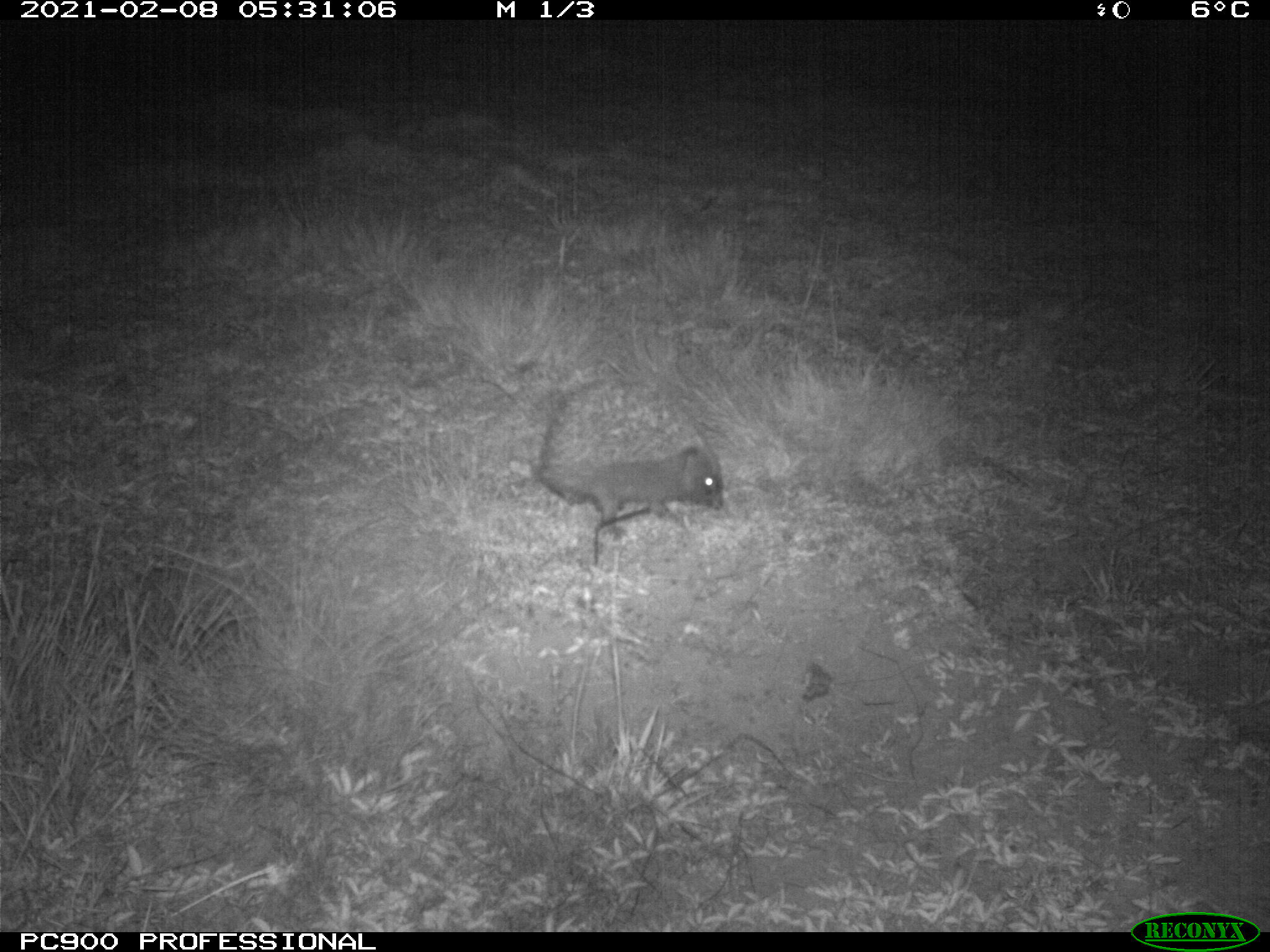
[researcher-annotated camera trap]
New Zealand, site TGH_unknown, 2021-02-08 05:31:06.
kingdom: Animalia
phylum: Chordata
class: Mammalia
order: Eulipotyphla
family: Erinaceidae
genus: Erinaceus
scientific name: Erinaceus europaeus europaeus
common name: european hedgehog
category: hedgehog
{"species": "hedgehog (european hedgehog) (Erinaceus europaeus europaeus)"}